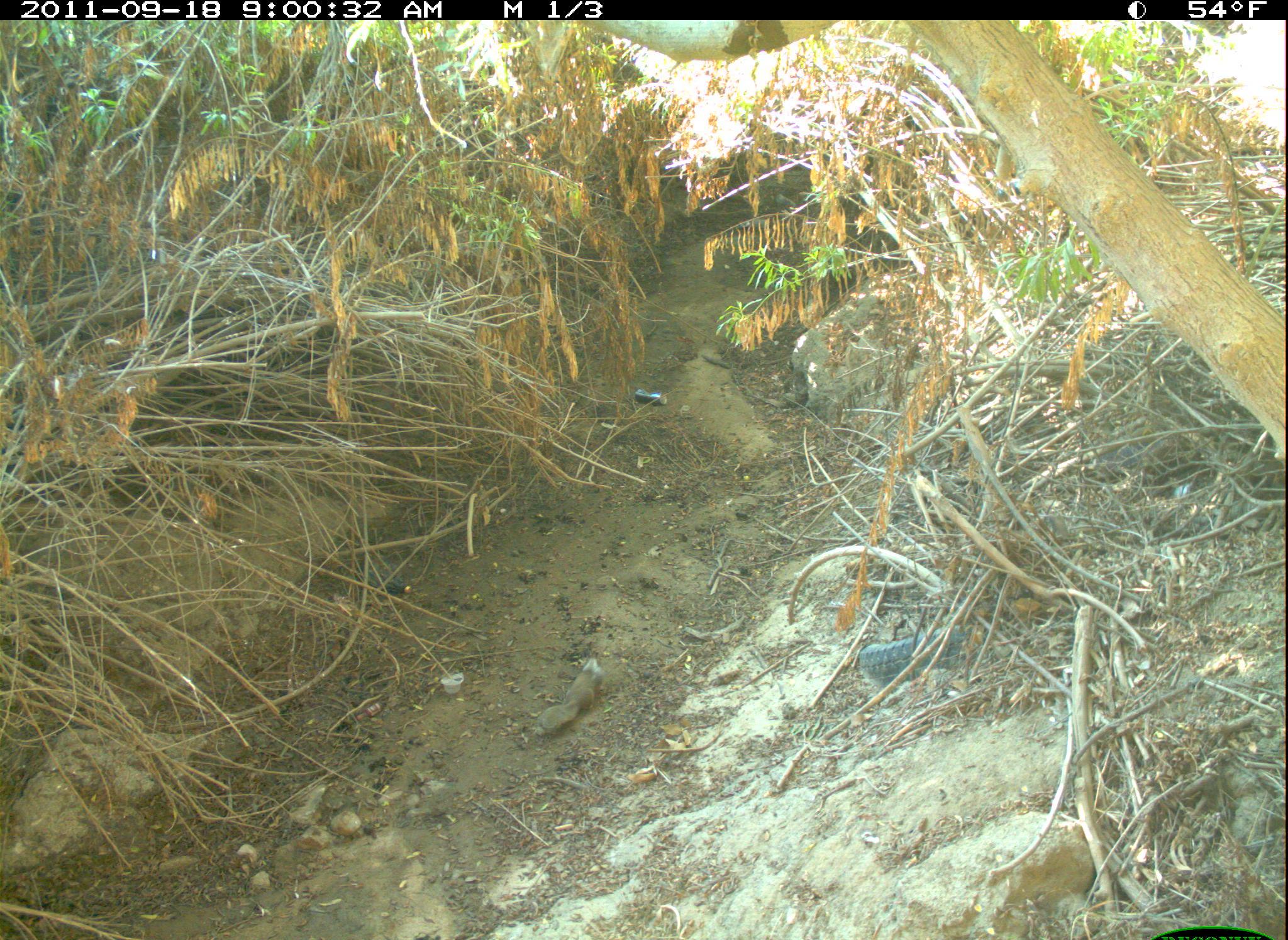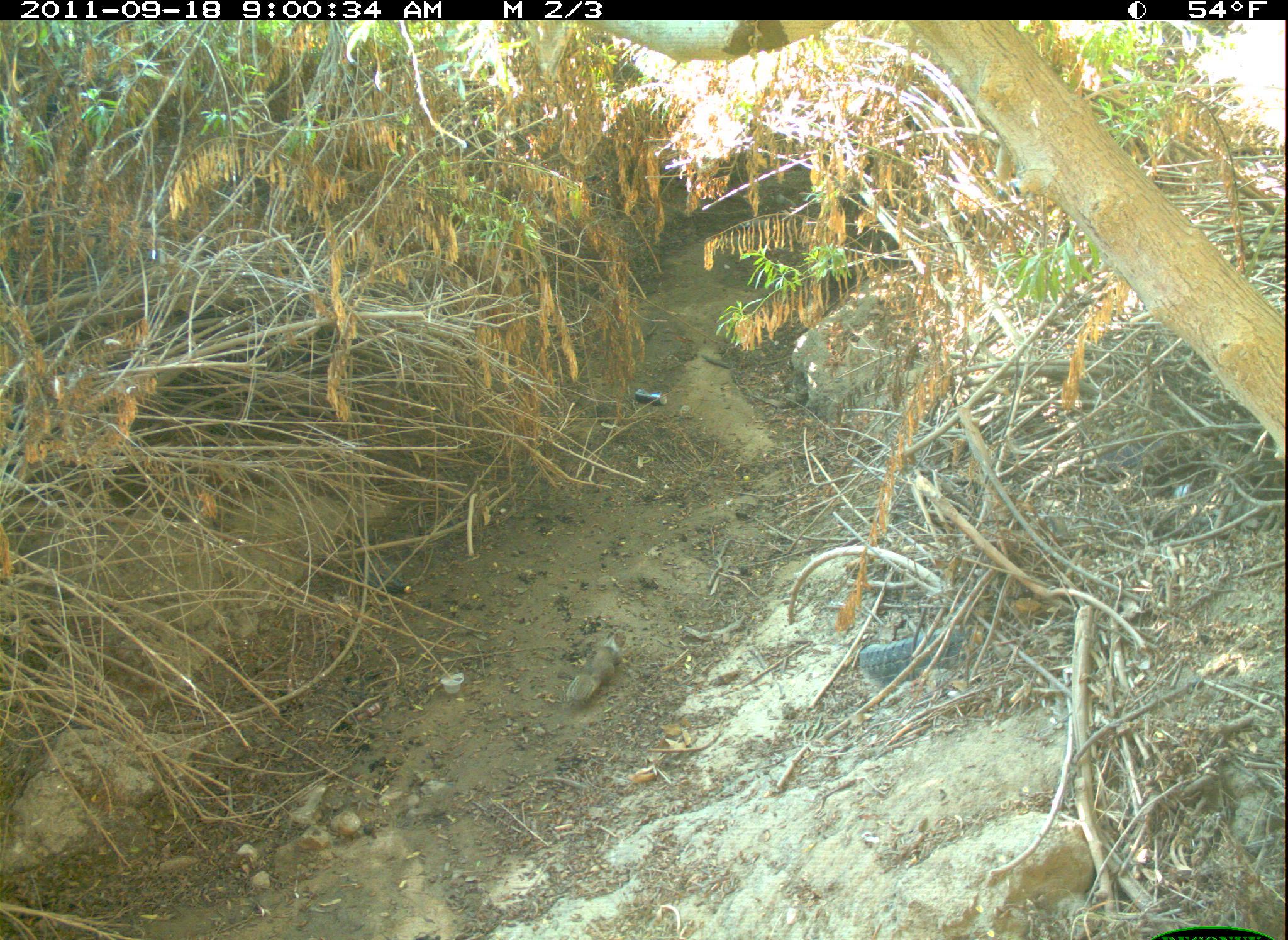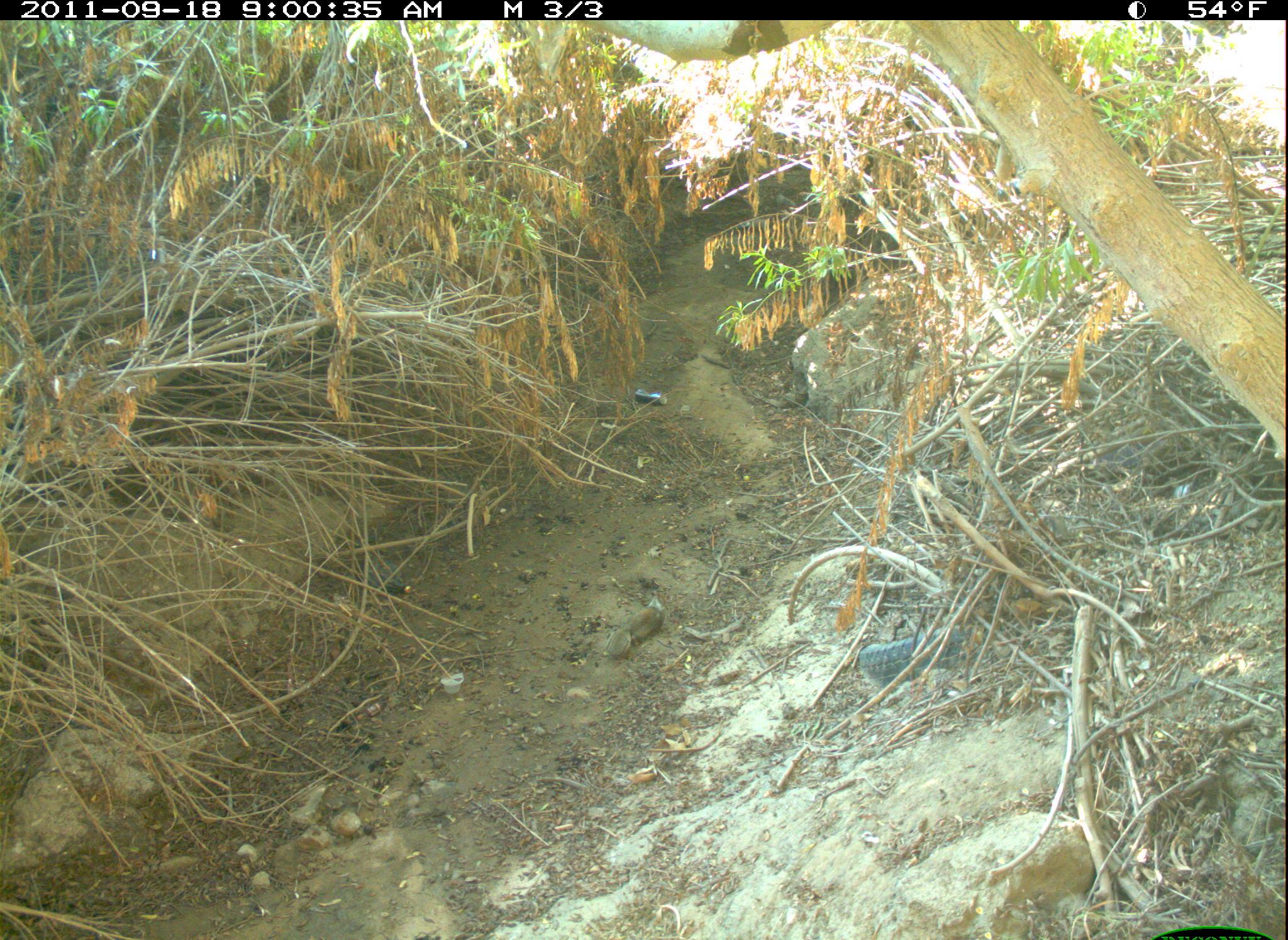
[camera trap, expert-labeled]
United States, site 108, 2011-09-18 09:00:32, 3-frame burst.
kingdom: Animalia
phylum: Chordata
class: Mammalia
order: Rodentia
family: Sciuridae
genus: Sciurus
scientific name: Sciurus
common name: squirrel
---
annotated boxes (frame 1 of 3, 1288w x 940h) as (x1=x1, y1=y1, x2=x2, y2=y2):
squirrel: (x1=523, y1=644, x2=610, y2=744)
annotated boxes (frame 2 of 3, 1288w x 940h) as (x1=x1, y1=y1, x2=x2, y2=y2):
squirrel: (x1=560, y1=622, x2=636, y2=717)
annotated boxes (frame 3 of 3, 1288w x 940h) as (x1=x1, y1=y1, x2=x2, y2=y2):
squirrel: (x1=597, y1=591, x2=683, y2=668)